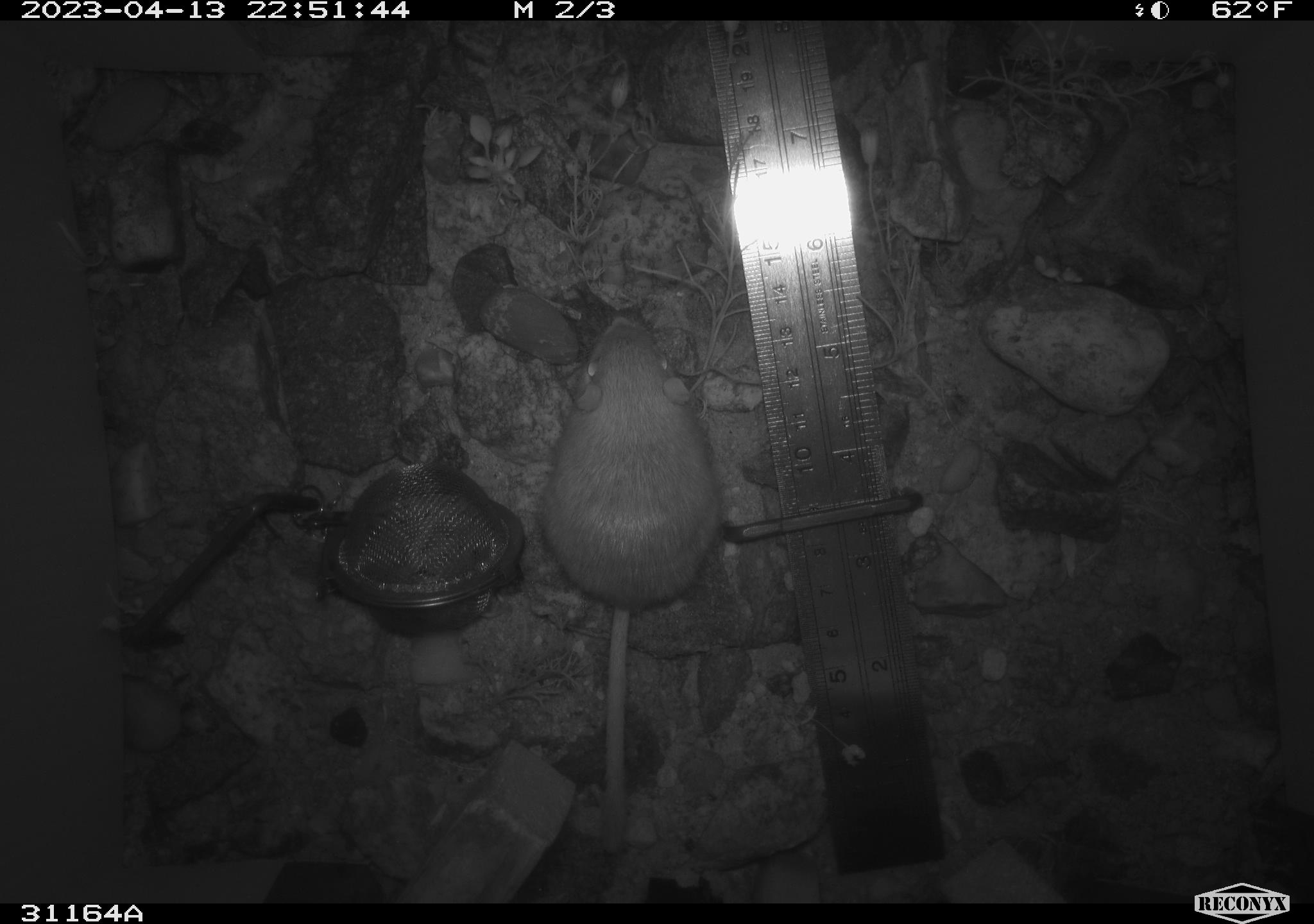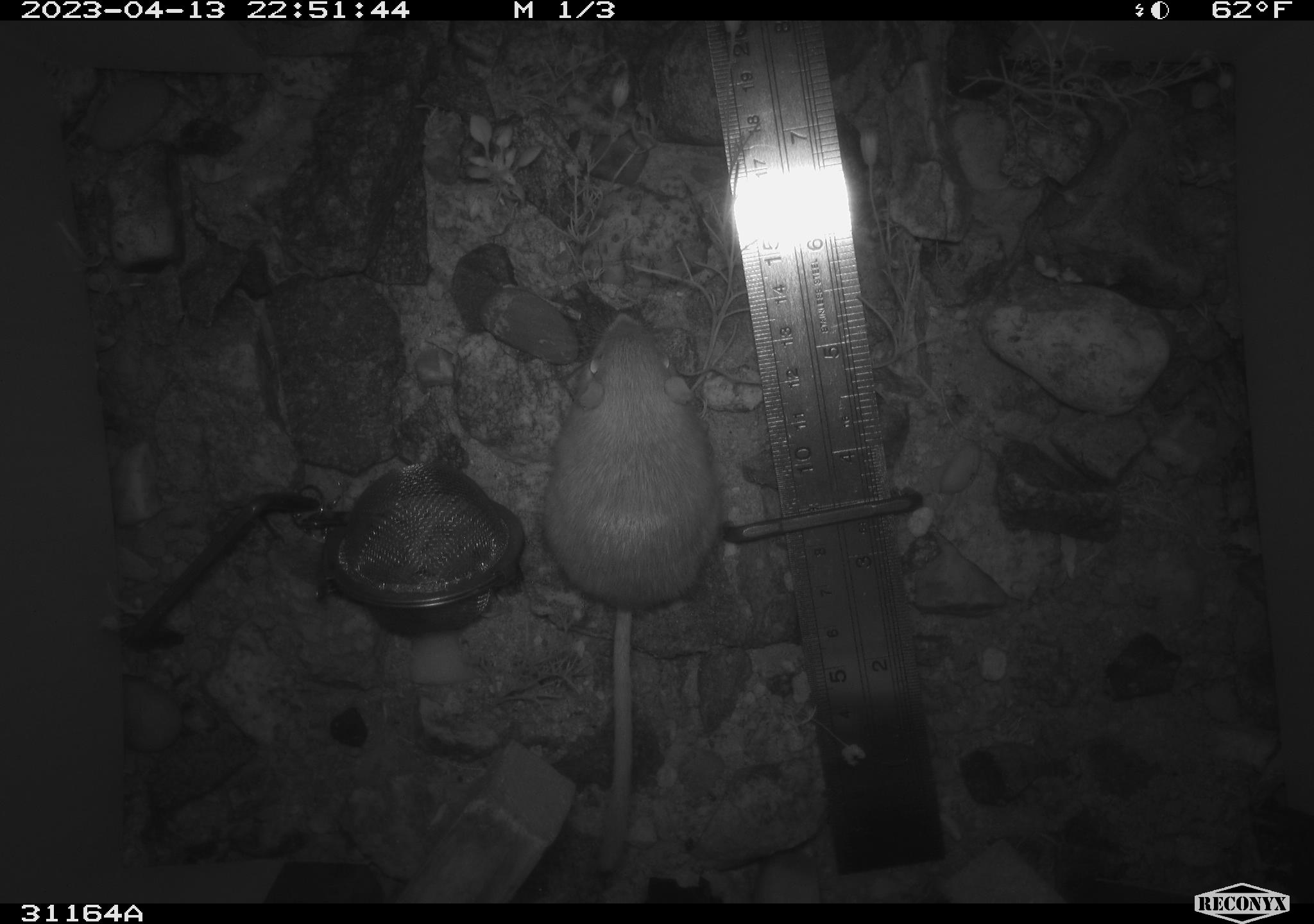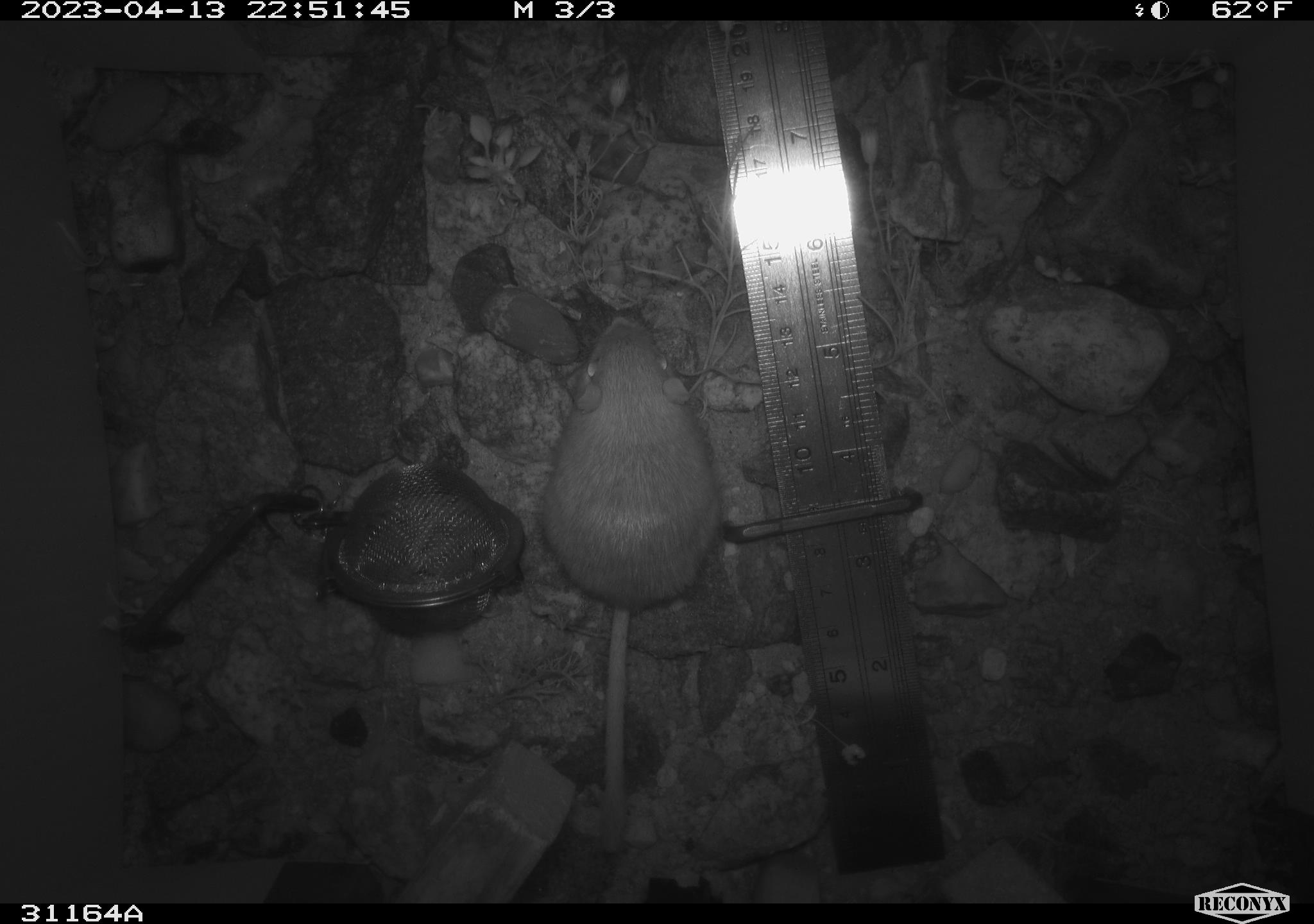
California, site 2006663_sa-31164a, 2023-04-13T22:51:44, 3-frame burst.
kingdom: Animalia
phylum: Chordata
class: Mammalia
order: Rodentia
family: Heteromyidae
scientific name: Heteromyidae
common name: kangaroo rats and pocket mice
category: heteromyidae family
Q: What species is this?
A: Heteromyidae family (kangaroo rats and pocket mice) (Heteromyidae).